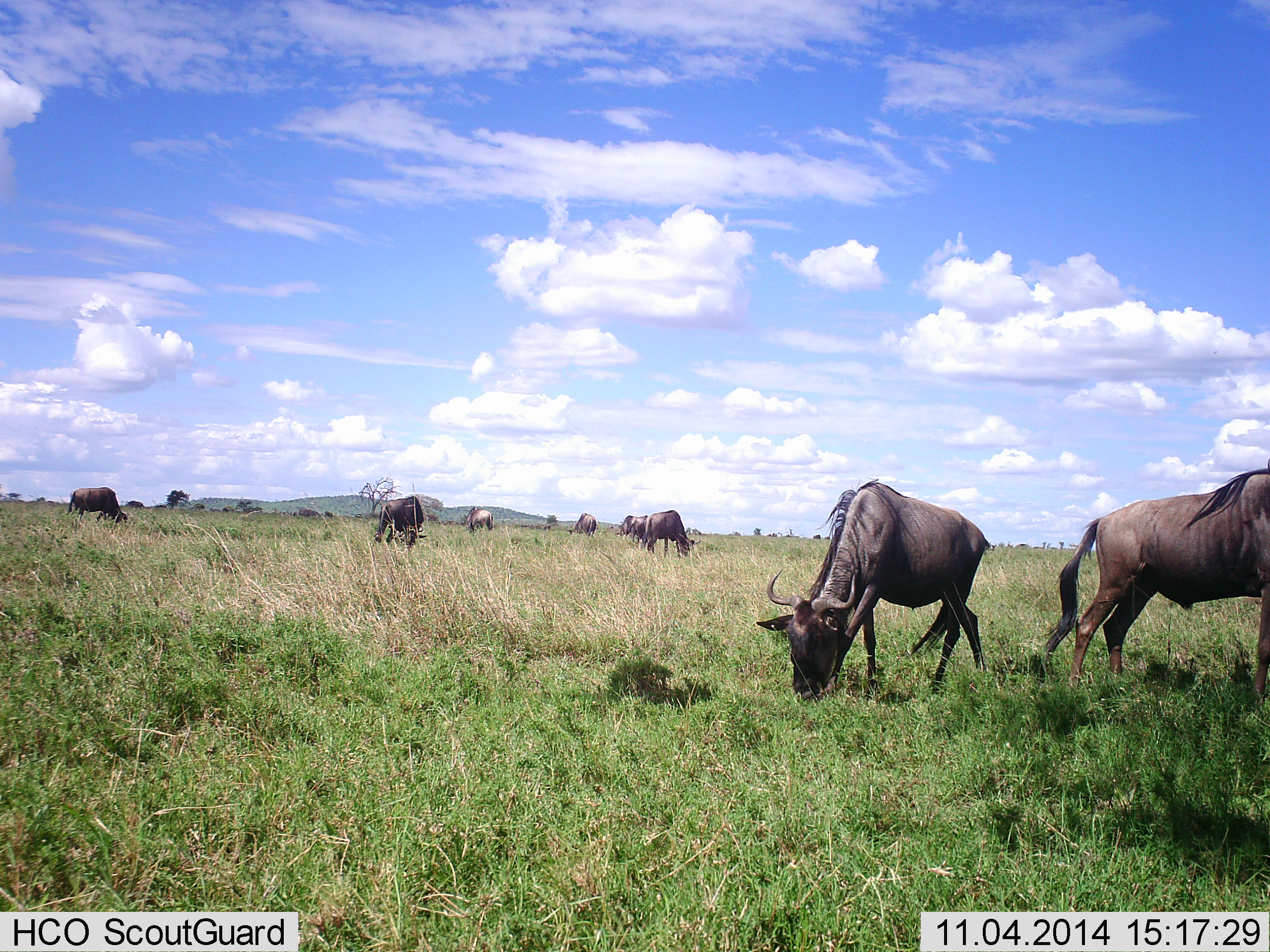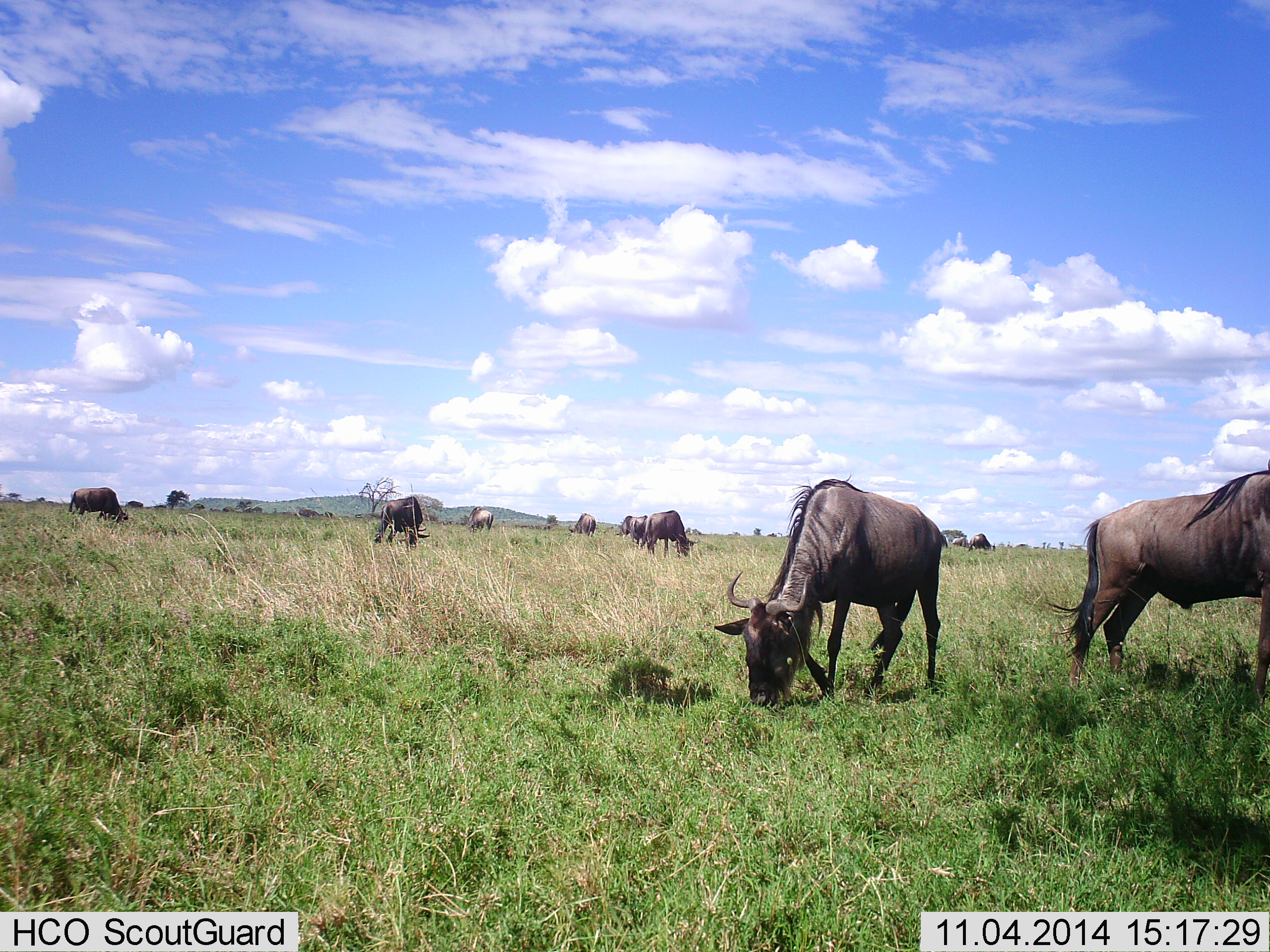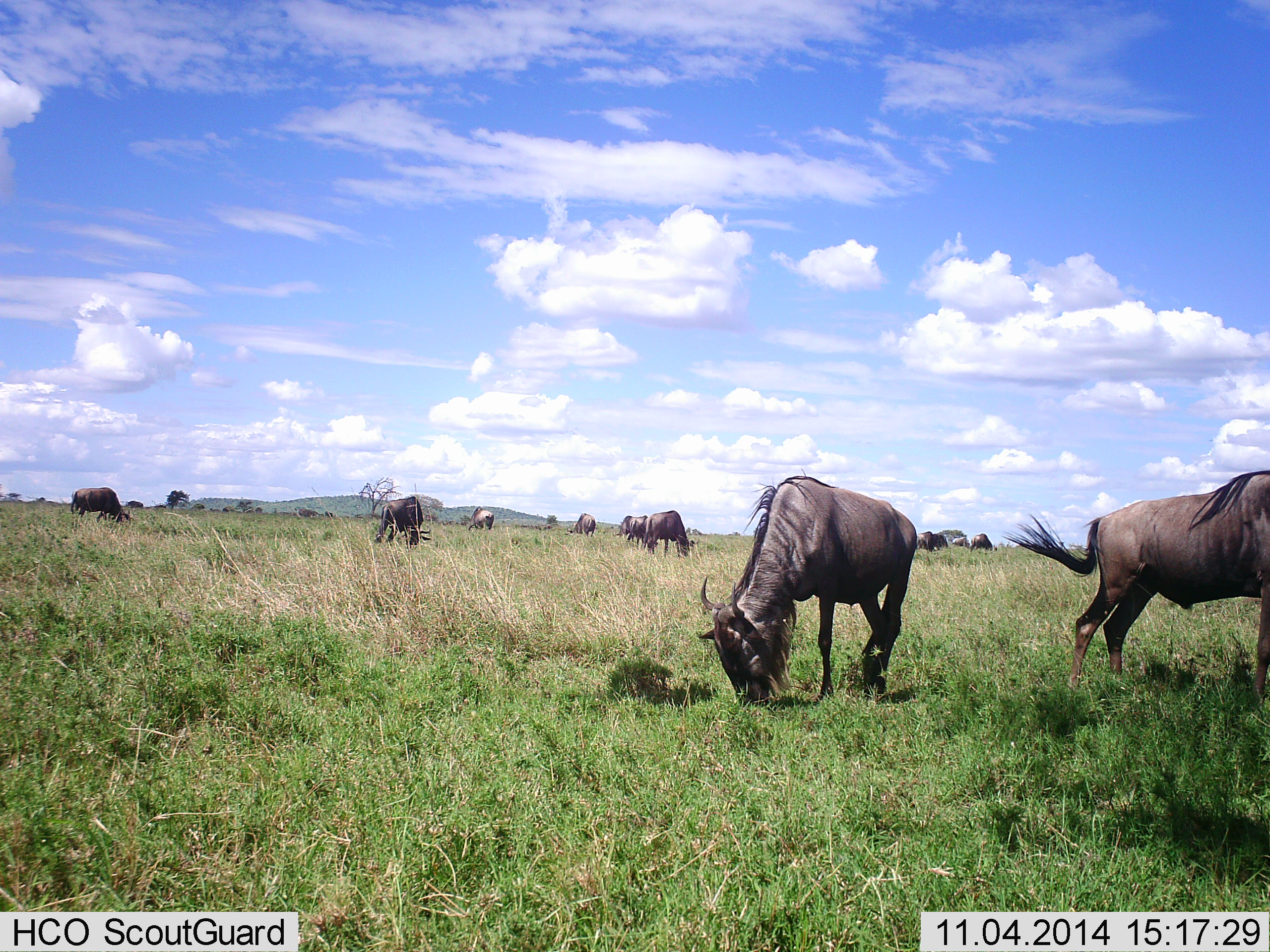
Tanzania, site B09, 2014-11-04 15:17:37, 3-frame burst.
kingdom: Animalia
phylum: Chordata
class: Mammalia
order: Artiodactyla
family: Bovidae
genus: Connochaetes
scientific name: Connochaetes taurinus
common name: blue wildebeest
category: wildebeest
Wildebeest (blue wildebeest) (Connochaetes taurinus), count 11-50. Behavior (volunteer vote fractions): standing 40%, resting 0%, moving 40%, interacting 0%. Young present (vote fraction): 0%. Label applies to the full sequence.